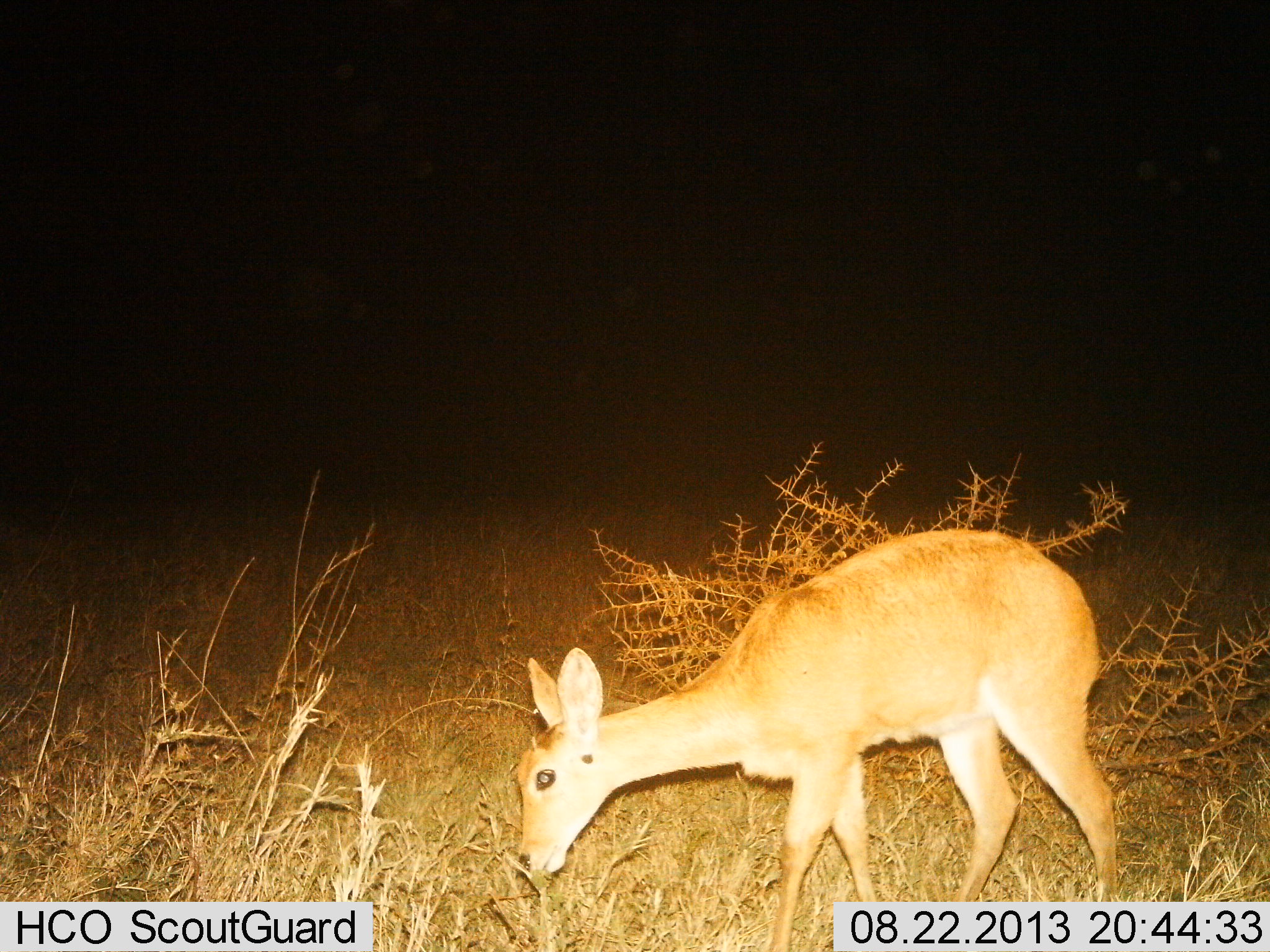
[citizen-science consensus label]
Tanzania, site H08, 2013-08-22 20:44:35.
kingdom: Animalia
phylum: Chordata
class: Mammalia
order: Artiodactyla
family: Bovidae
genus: Redunca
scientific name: Redunca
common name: reedbuck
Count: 1.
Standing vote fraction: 41%.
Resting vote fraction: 0%.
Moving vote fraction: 6%.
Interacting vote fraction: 0%.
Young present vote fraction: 6%.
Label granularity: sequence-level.